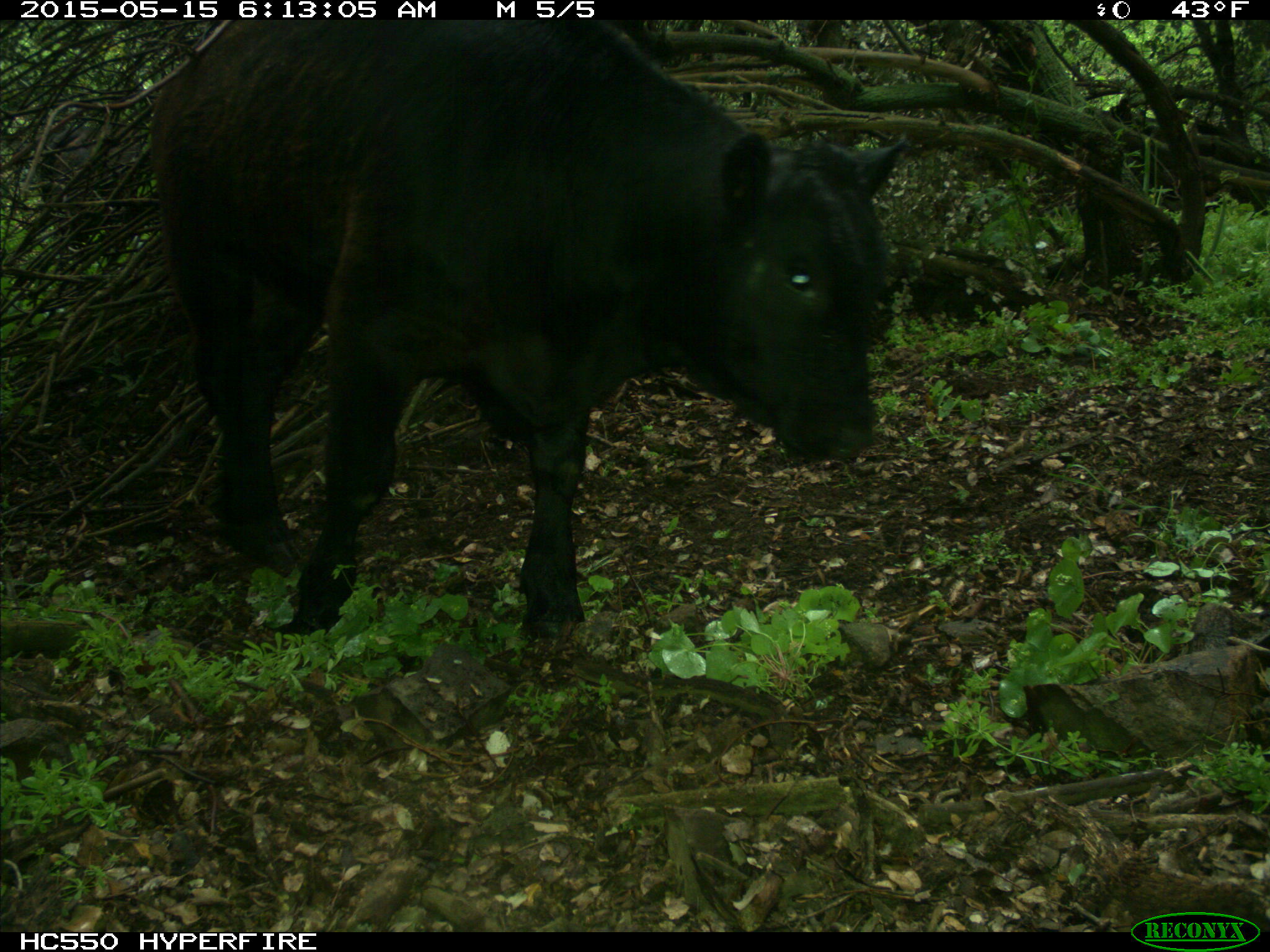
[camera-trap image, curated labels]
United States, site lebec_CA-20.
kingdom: Animalia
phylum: Chordata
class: Mammalia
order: Artiodactyla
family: Bovidae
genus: Bos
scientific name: Bos taurus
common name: domestic cow